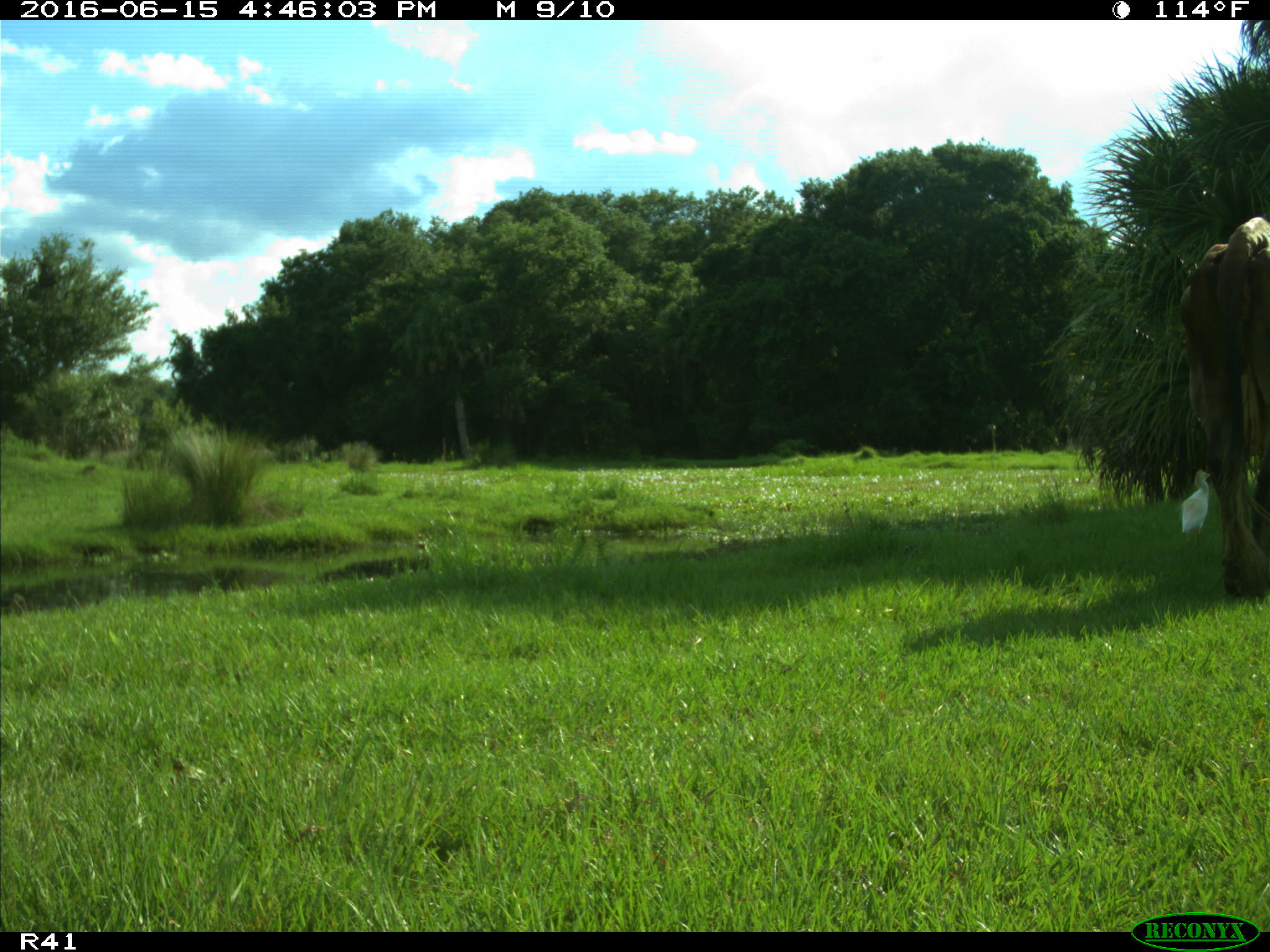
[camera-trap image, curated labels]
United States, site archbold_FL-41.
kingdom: Animalia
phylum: Chordata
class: Mammalia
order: Artiodactyla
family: Bovidae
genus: Bos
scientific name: Bos taurus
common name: domestic cow